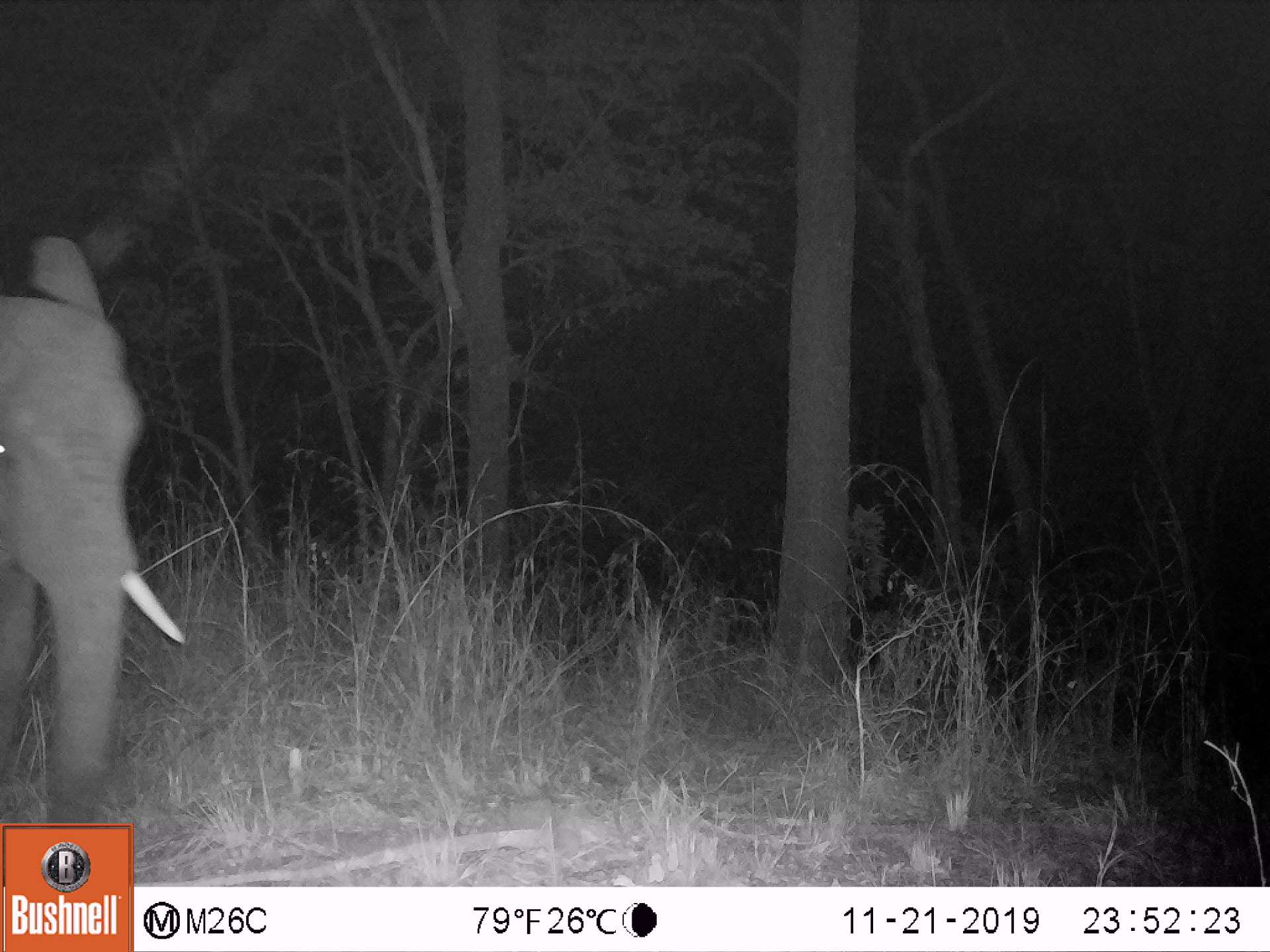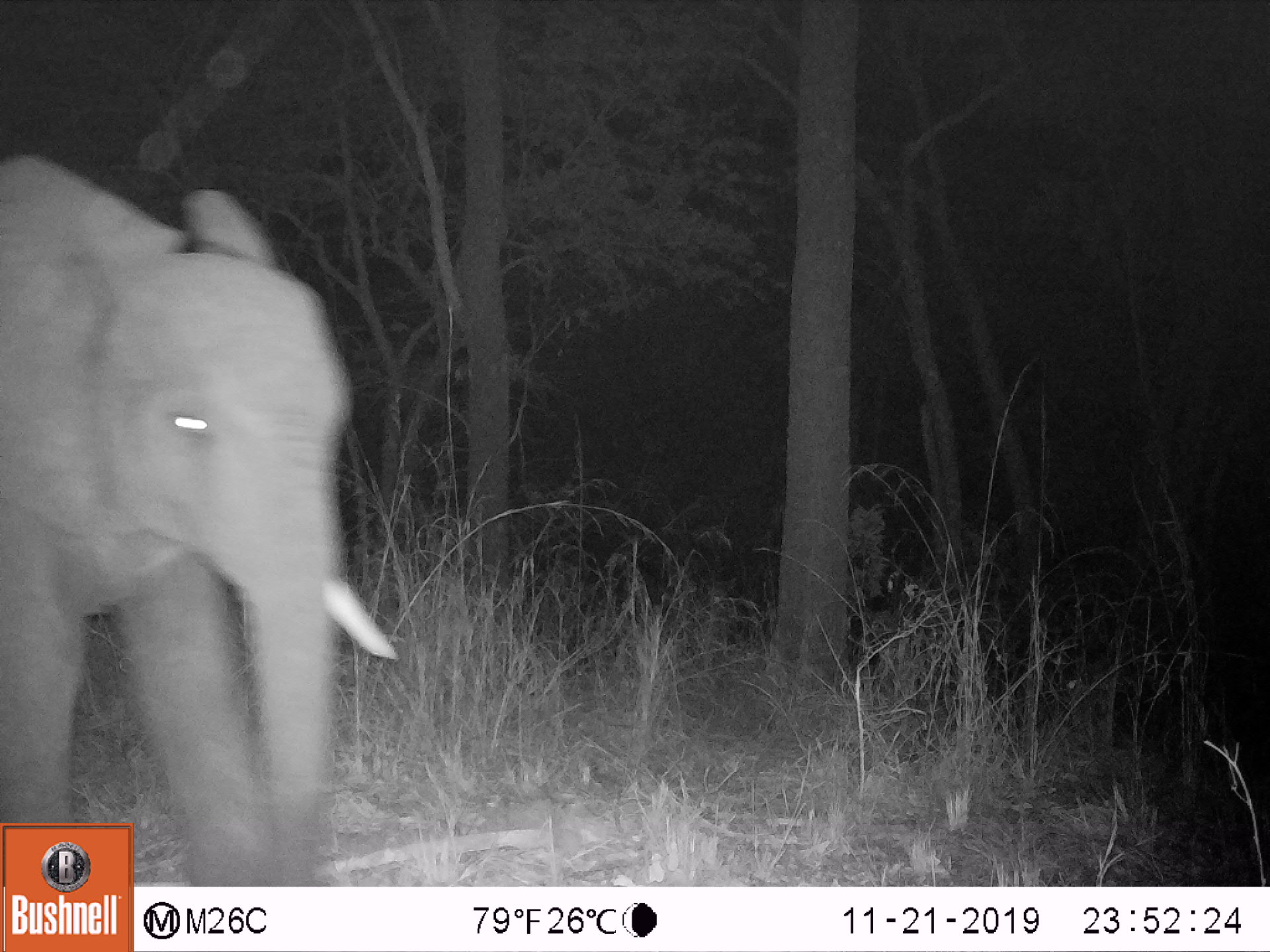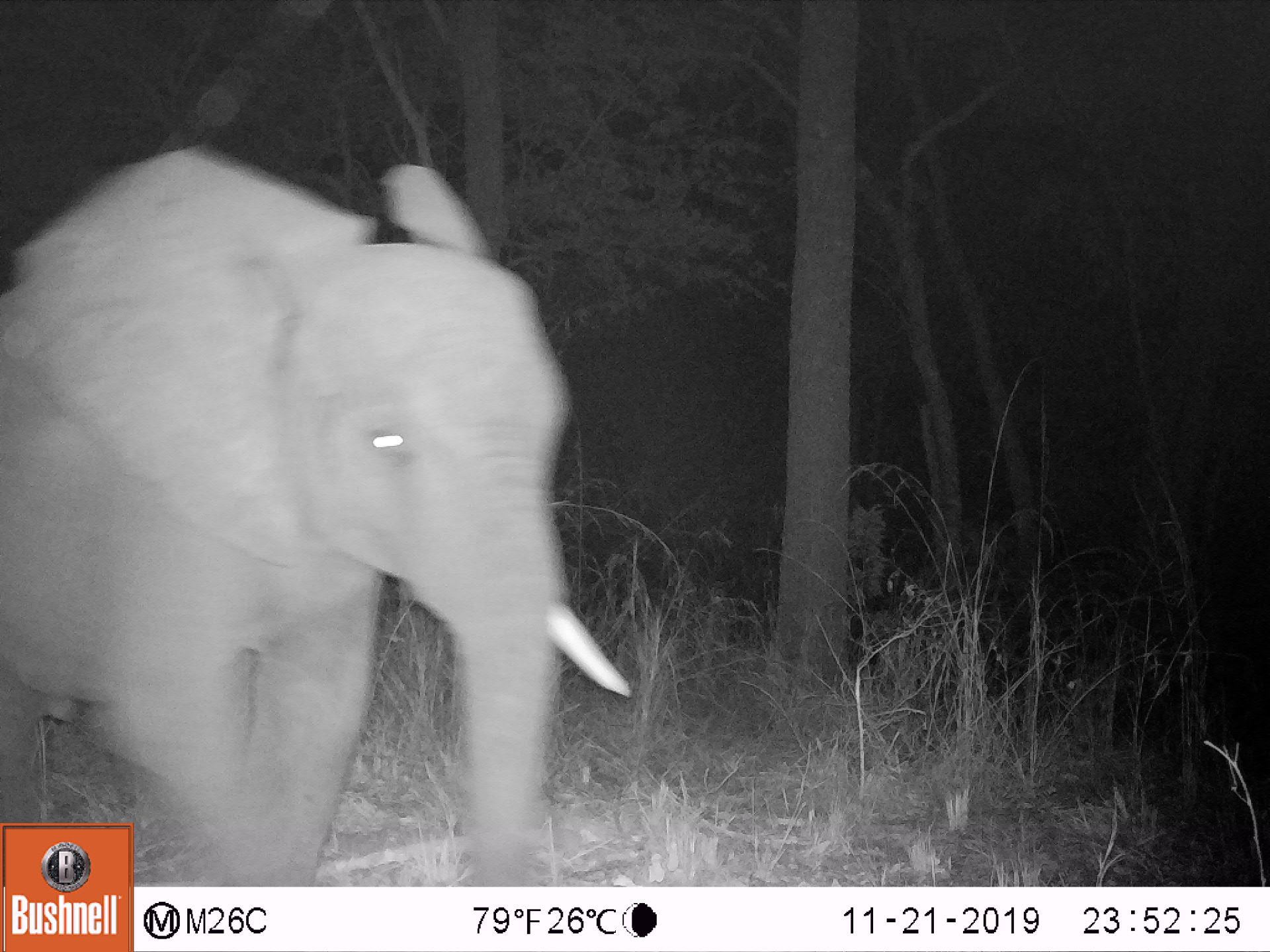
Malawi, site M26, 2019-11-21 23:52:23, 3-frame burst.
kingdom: Animalia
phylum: Chordata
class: Mammalia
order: Proboscidea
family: Elephantidae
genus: Loxodonta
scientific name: Loxodonta africana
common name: african savanna elephant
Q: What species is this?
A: African savanna elephant (Loxodonta africana).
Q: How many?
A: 1.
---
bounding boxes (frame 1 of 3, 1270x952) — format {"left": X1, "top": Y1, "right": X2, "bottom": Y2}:
african savanna elephant: {"left": 2, "top": 235, "right": 184, "bottom": 821}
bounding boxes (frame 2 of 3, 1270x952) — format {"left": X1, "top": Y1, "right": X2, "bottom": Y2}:
african savanna elephant: {"left": 2, "top": 158, "right": 389, "bottom": 819}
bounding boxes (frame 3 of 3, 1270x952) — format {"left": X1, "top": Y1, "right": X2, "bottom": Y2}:
african savanna elephant: {"left": 0, "top": 151, "right": 632, "bottom": 819}